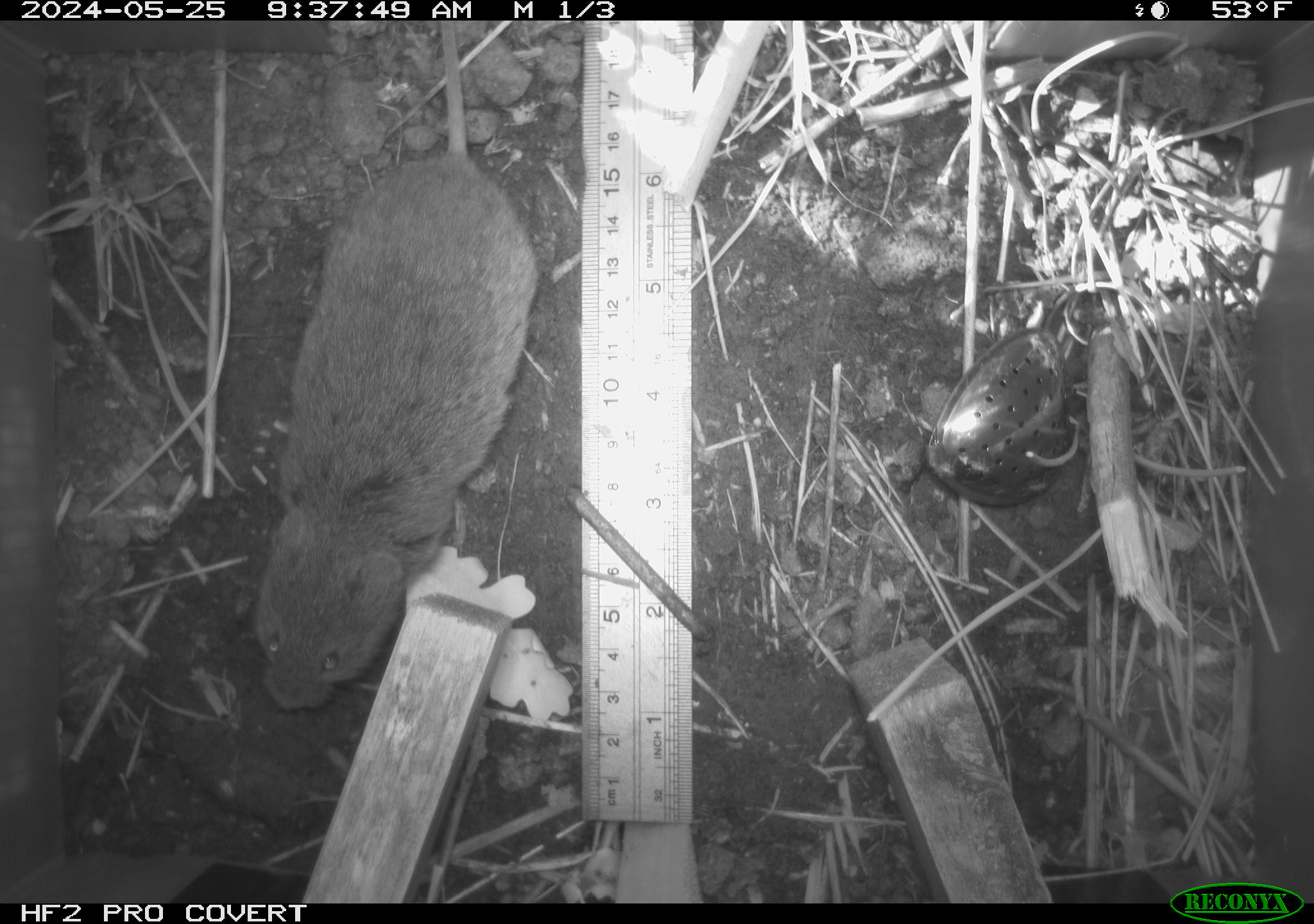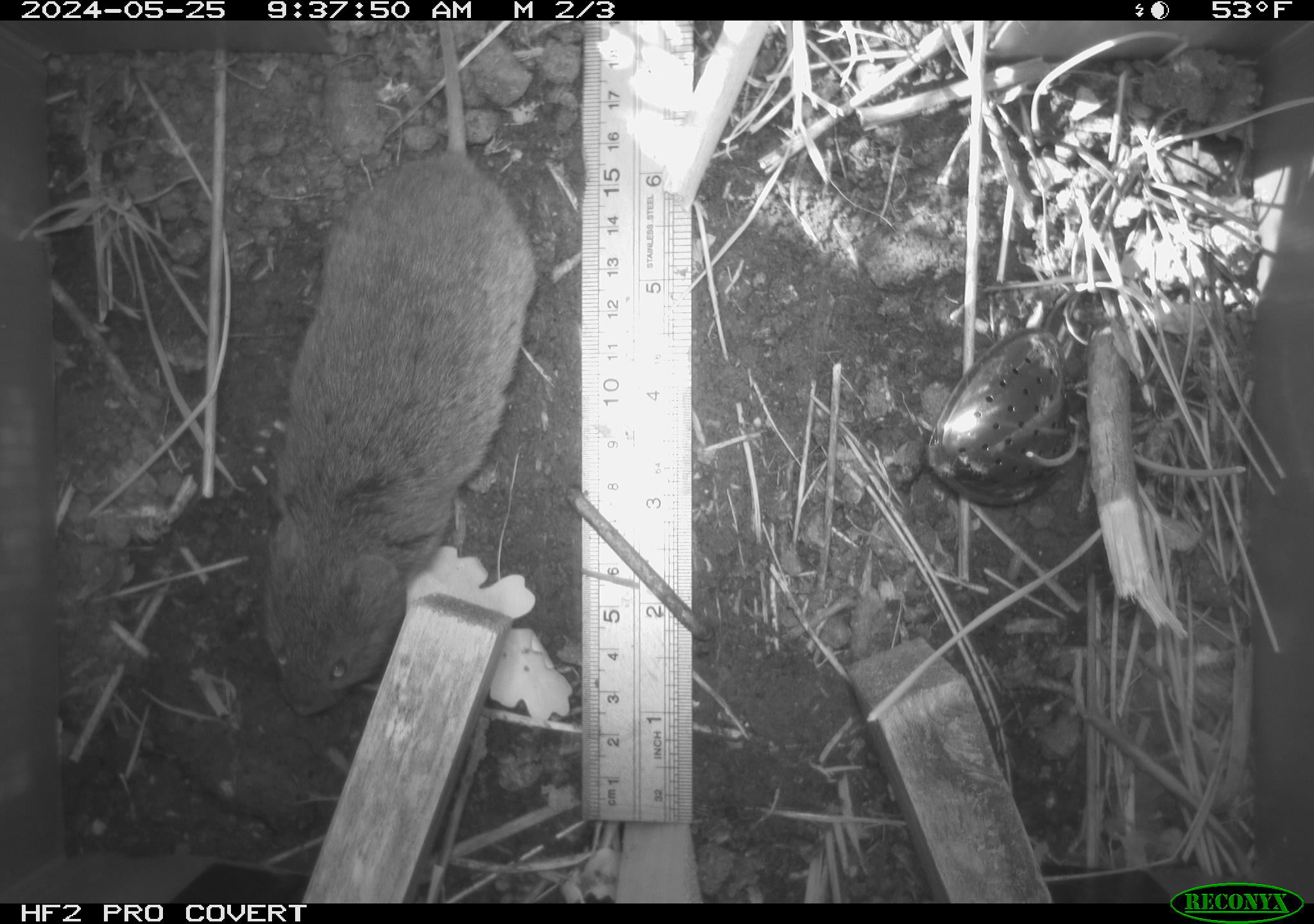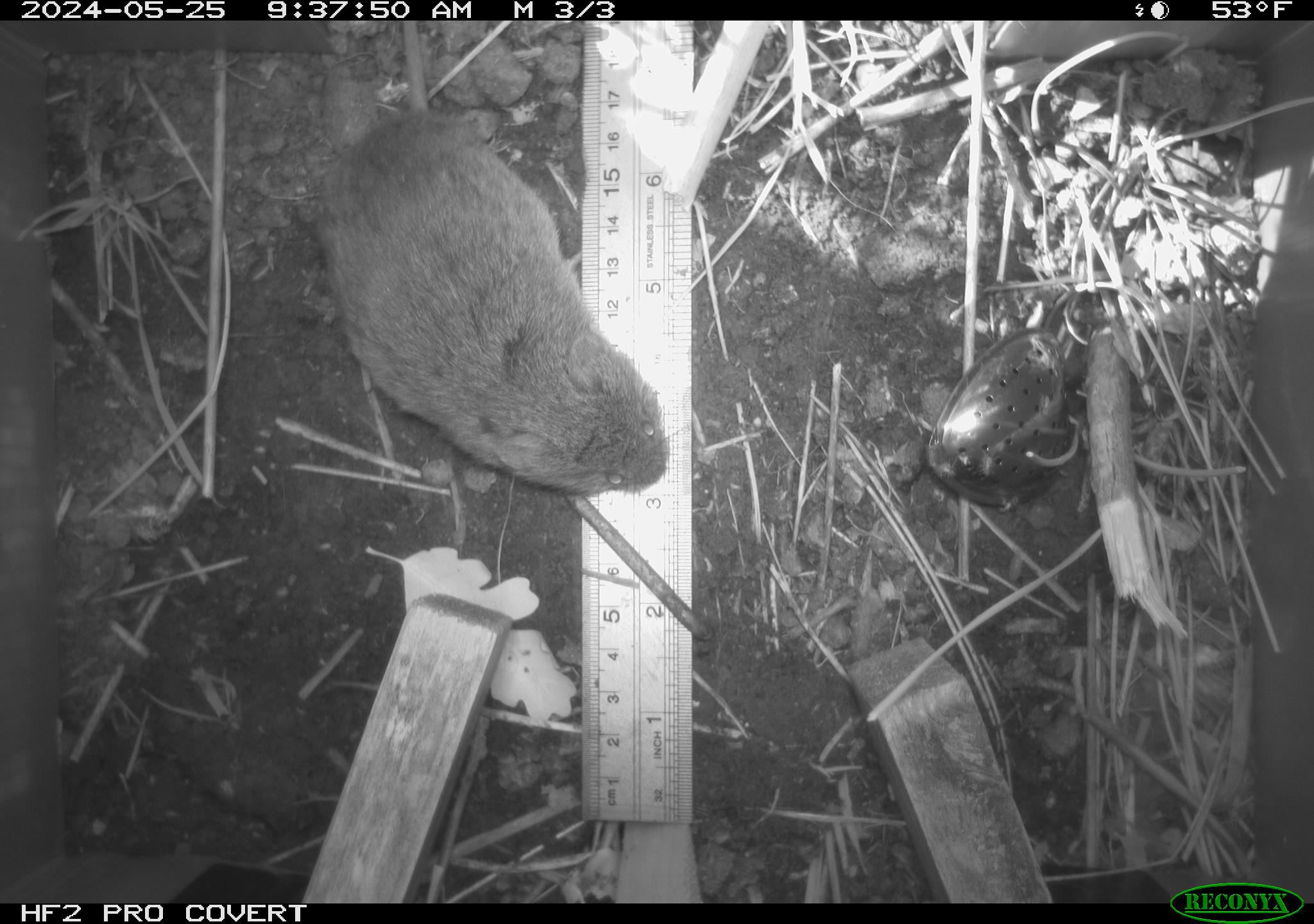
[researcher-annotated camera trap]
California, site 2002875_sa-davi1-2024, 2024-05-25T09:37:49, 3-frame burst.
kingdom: Animalia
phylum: Chordata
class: Mammalia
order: Rodentia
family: Cricetidae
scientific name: Arvicolinae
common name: voles, lemmings, and muskrats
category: arvicolinae subfamily